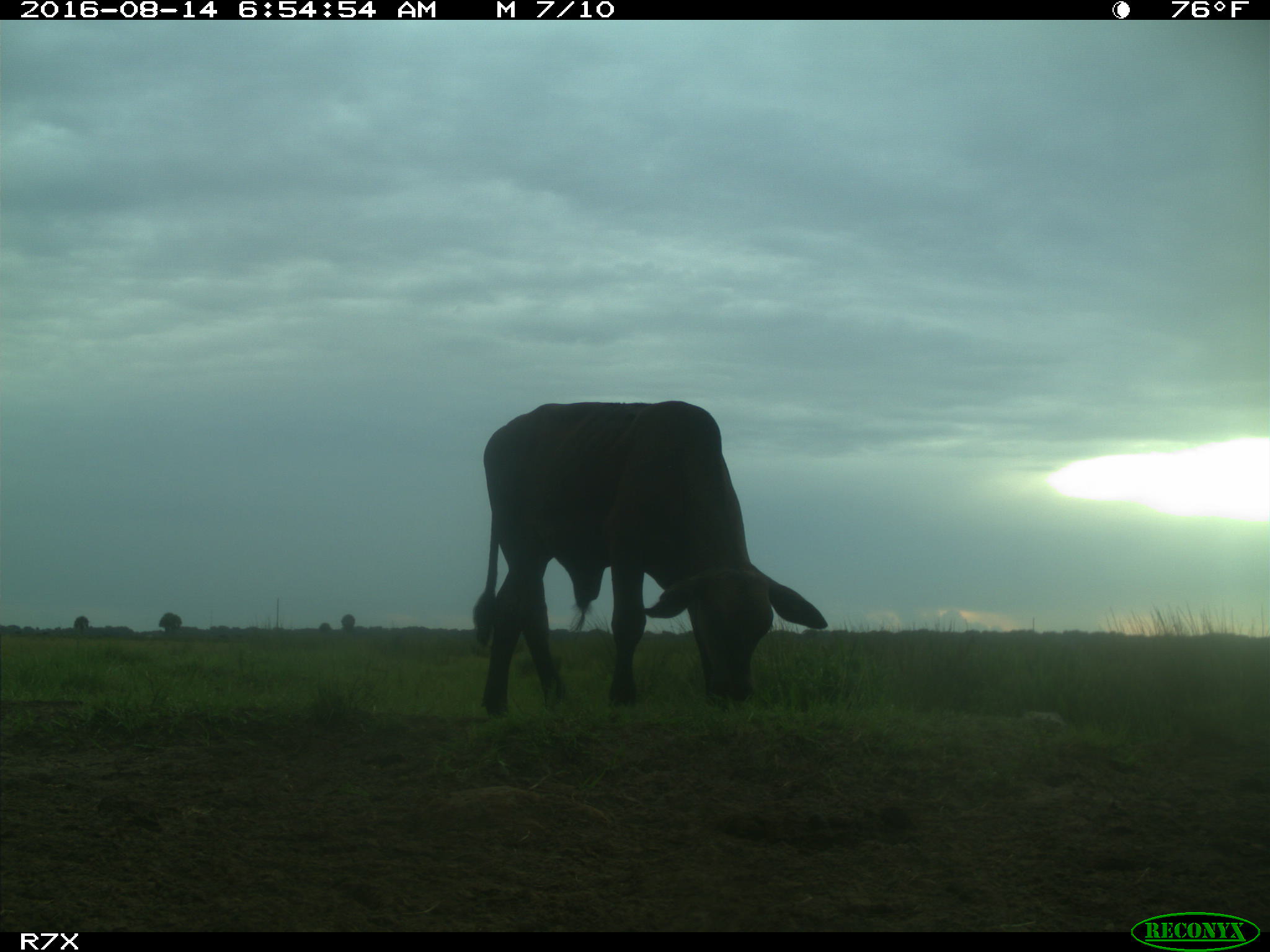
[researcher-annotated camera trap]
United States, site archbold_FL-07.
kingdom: Animalia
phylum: Chordata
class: Mammalia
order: Artiodactyla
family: Bovidae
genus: Bos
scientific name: Bos taurus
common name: domestic cow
Bos taurus (domestic cow).